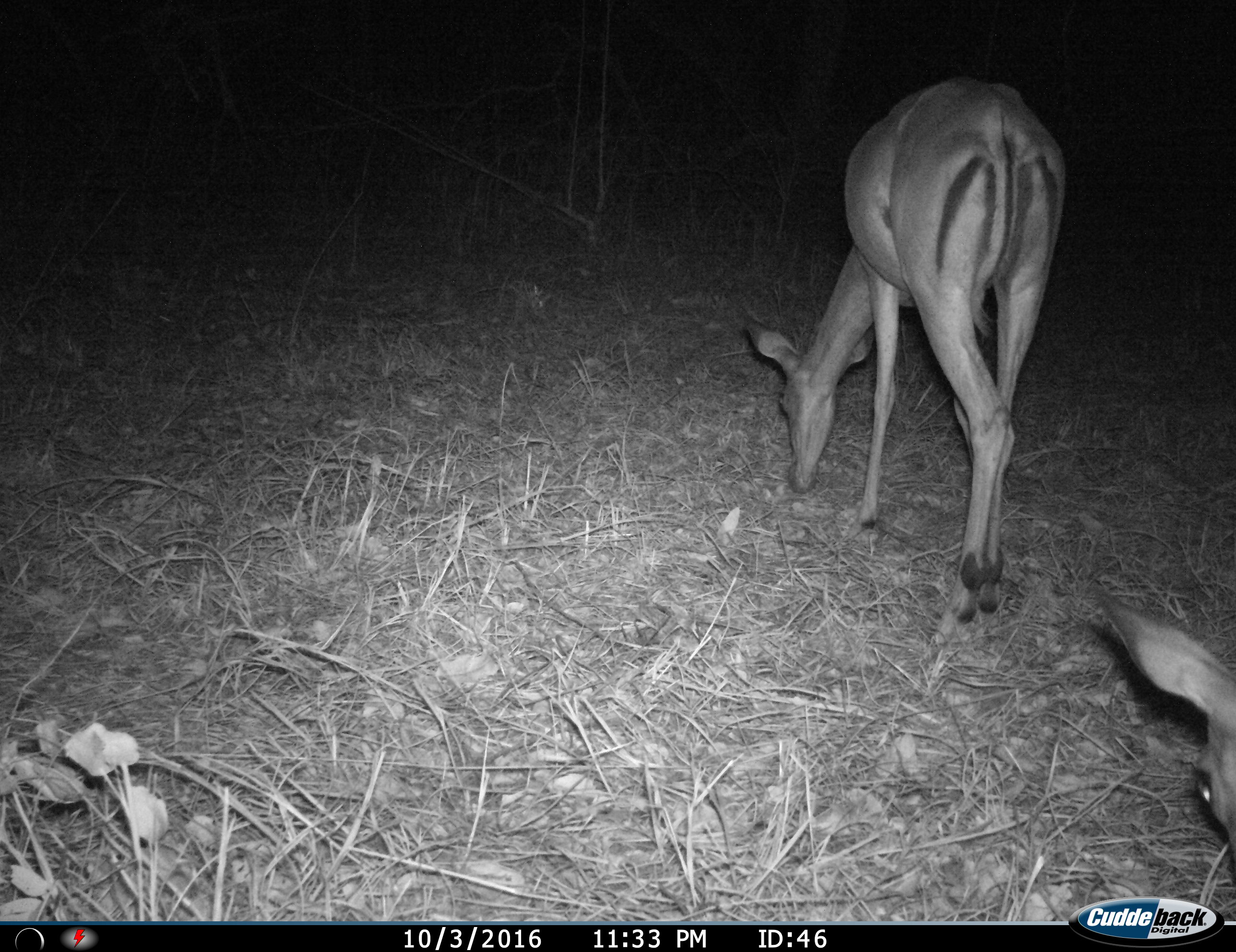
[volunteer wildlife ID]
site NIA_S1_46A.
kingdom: Animalia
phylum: Chordata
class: Mammalia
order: Artiodactyla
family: Bovidae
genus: Aepyceros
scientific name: Aepyceros melampus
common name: impala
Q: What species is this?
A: Impala (Aepyceros melampus).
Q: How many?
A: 2.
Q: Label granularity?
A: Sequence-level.